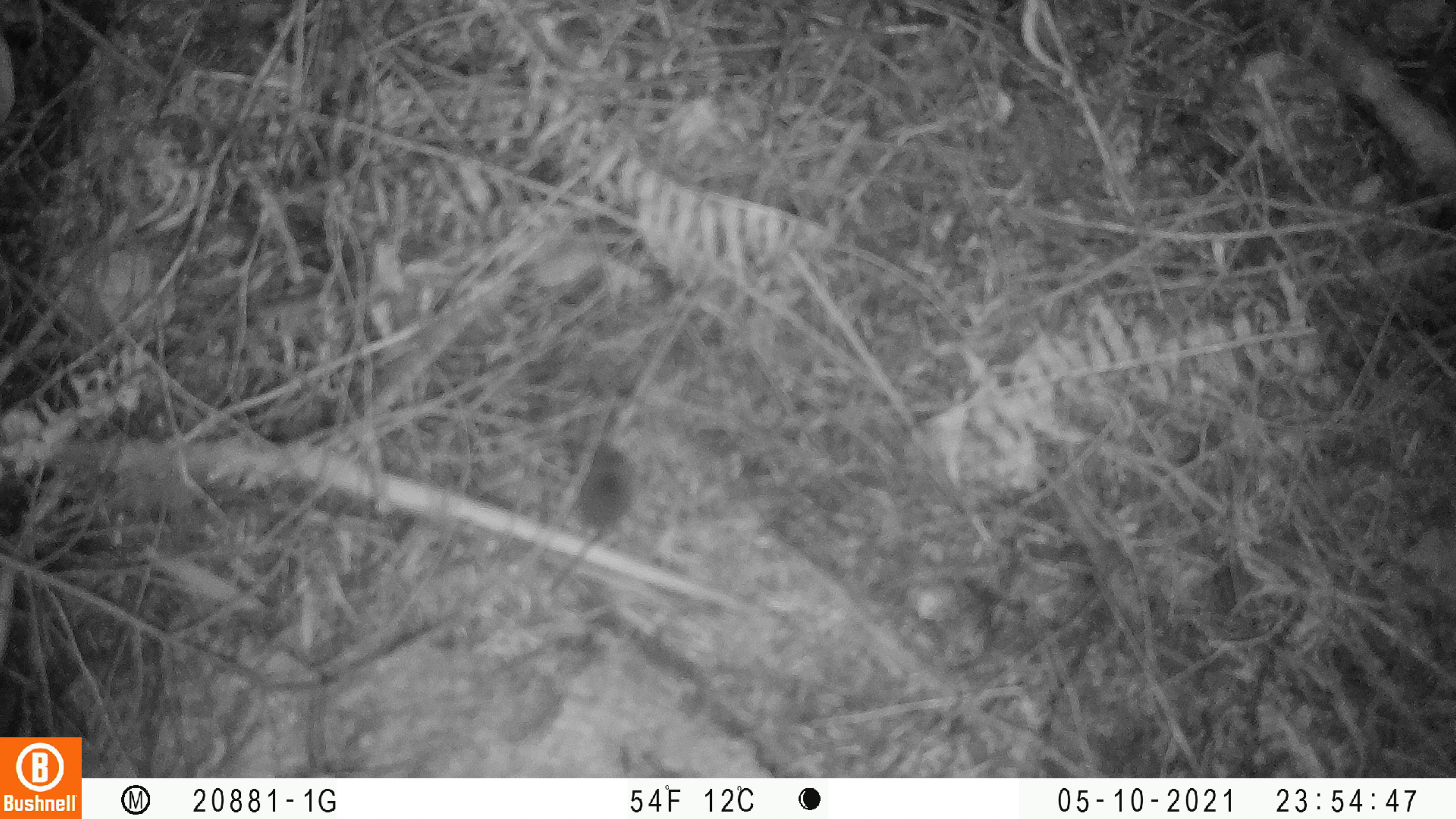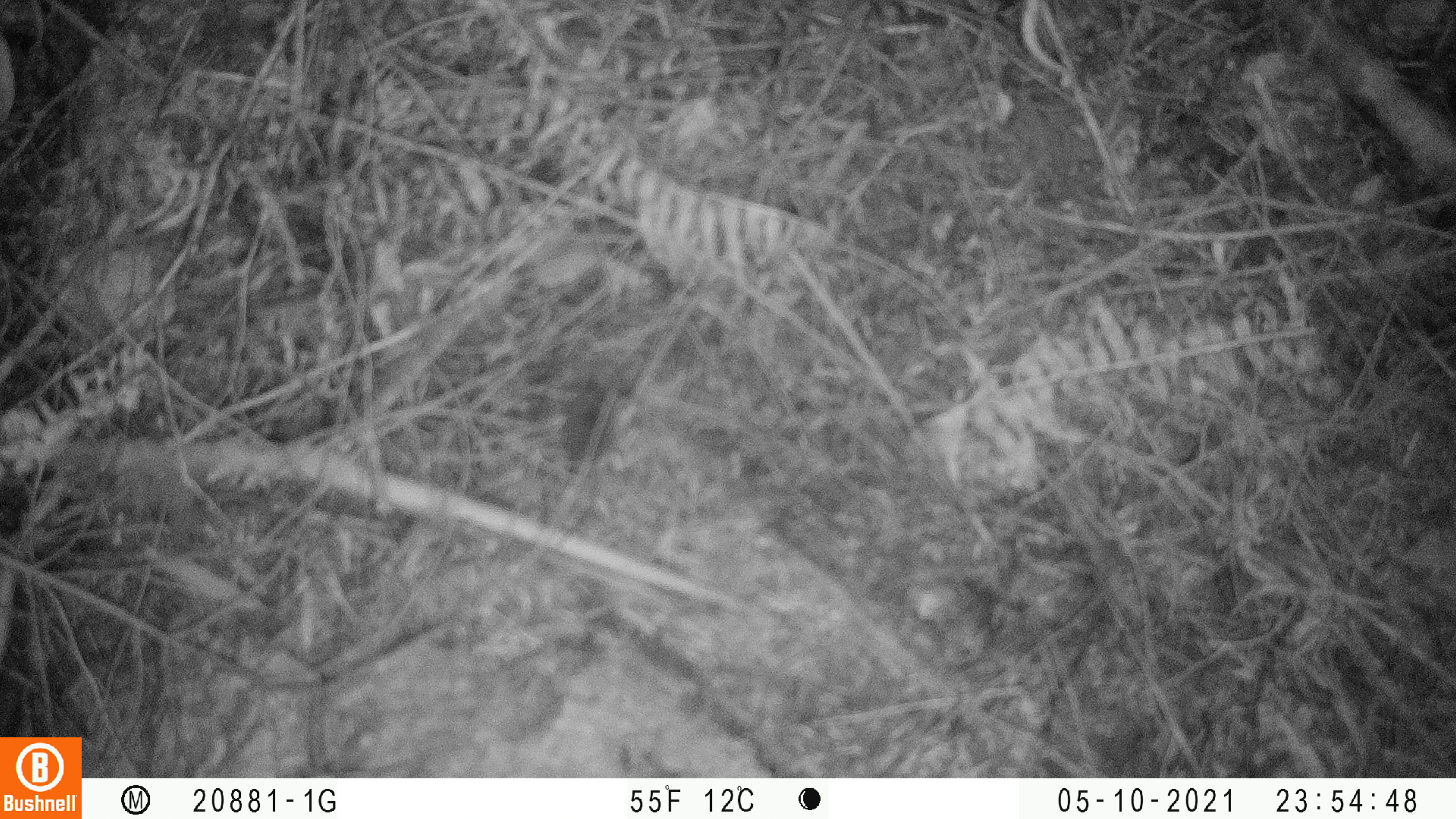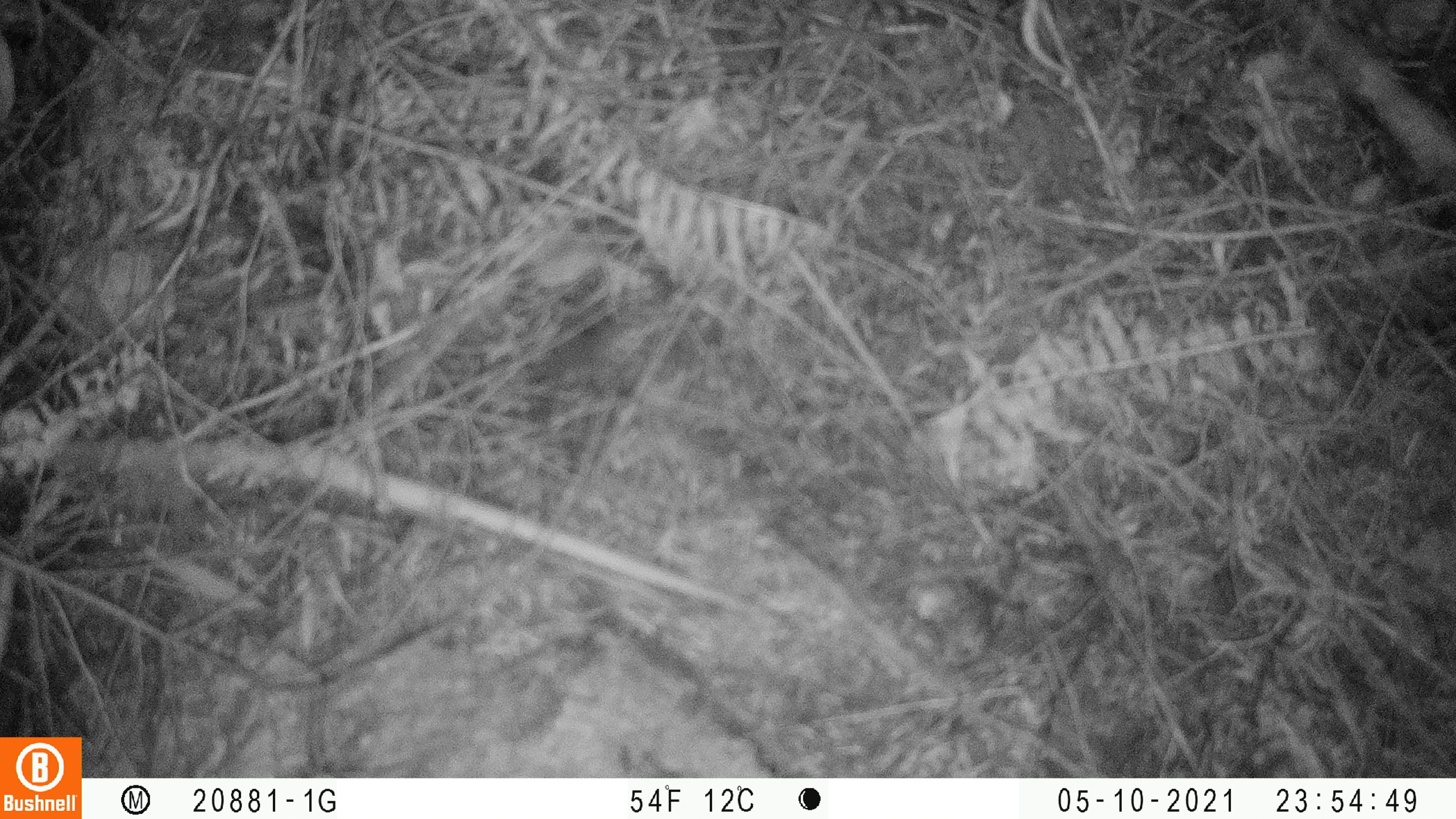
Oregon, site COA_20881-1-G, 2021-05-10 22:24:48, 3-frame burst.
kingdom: Animalia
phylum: Chordata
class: Mammalia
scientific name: Mammalia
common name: small mammal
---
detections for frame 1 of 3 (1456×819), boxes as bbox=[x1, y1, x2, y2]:
small mammal: bbox=[502, 391, 694, 625]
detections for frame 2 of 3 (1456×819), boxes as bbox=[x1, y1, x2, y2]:
small mammal: bbox=[510, 352, 677, 537]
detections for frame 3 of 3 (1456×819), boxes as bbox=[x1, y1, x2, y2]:
small mammal: bbox=[479, 242, 655, 481]